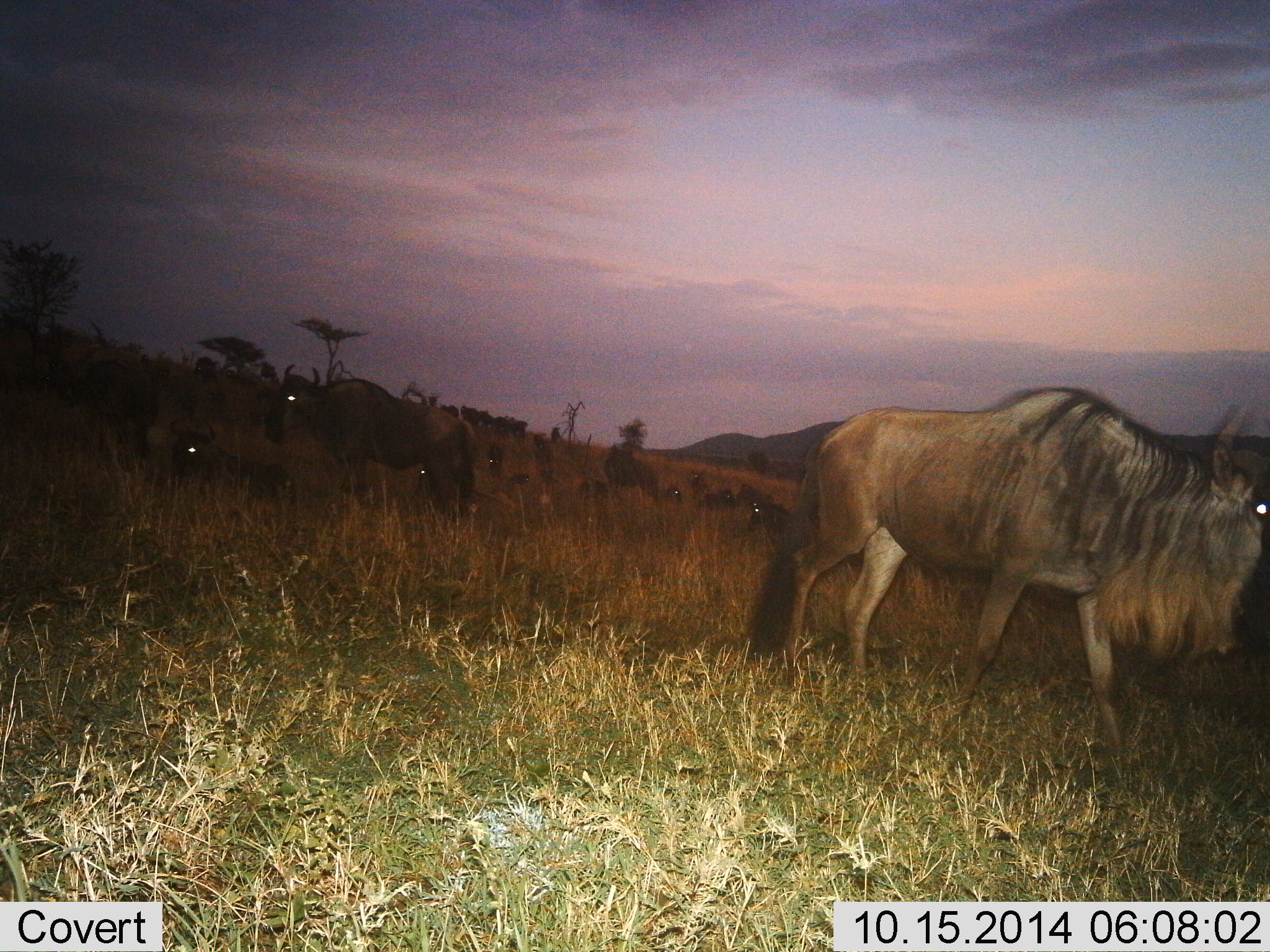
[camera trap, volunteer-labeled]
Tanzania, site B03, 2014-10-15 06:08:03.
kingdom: Animalia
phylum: Chordata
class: Mammalia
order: Artiodactyla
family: Bovidae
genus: Connochaetes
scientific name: Connochaetes taurinus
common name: blue wildebeest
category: wildebeest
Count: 11-50.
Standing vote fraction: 100%.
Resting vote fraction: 60%.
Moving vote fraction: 40%.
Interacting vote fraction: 0%.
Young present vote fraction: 0%.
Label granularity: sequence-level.